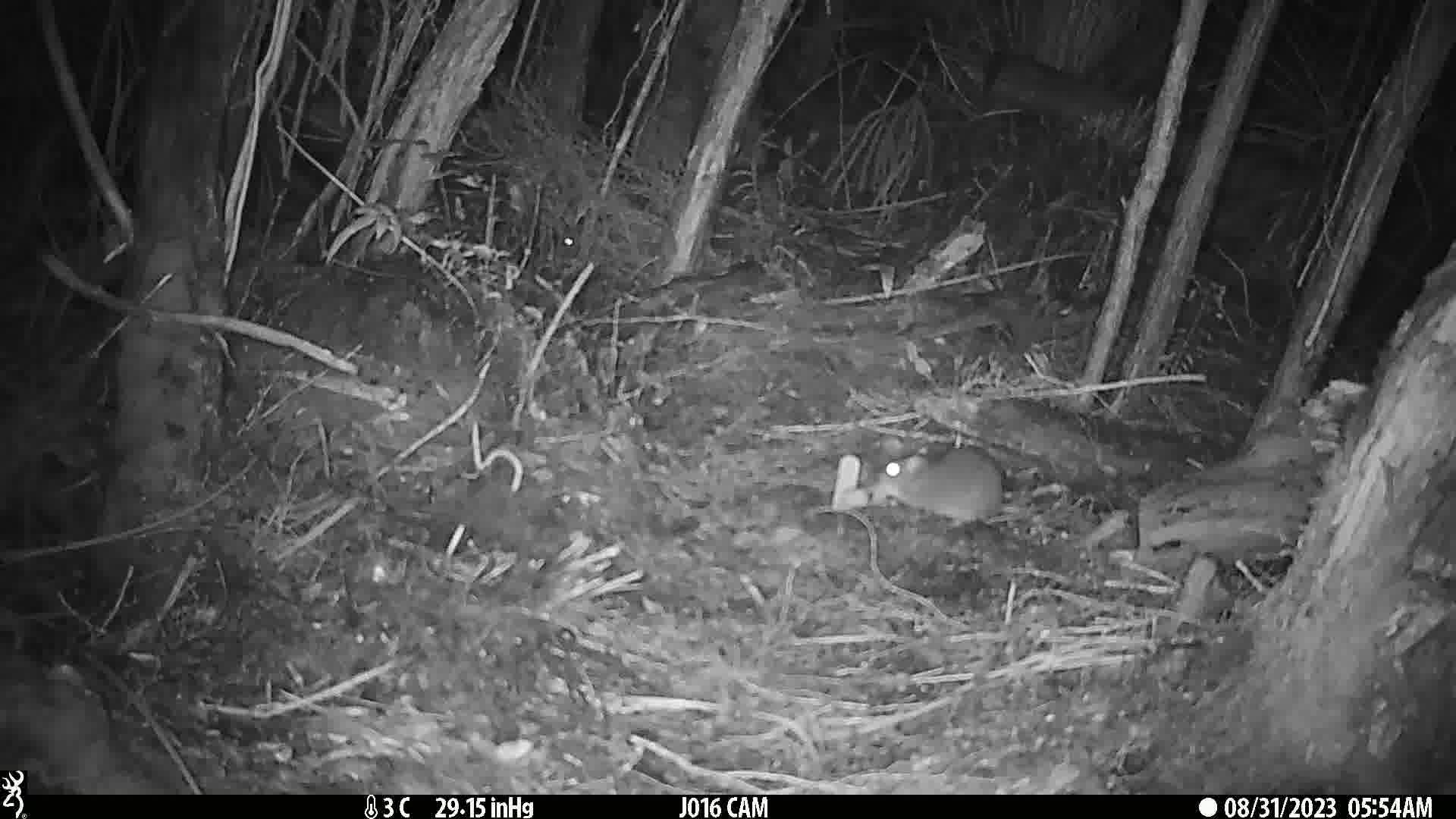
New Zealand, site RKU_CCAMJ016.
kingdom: Animalia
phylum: Chordata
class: Mammalia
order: Rodentia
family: Muridae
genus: Rattus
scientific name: Rattus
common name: rat